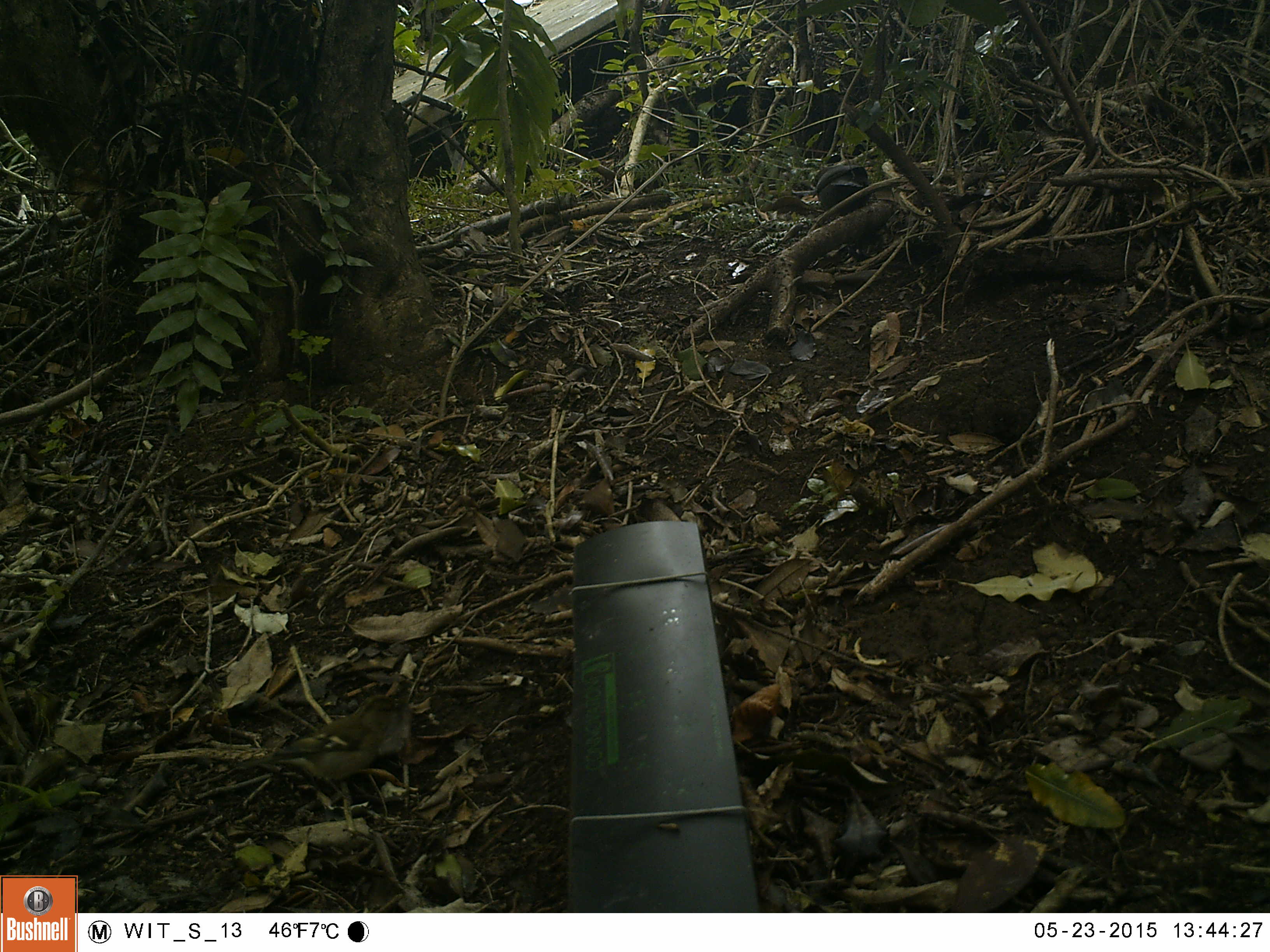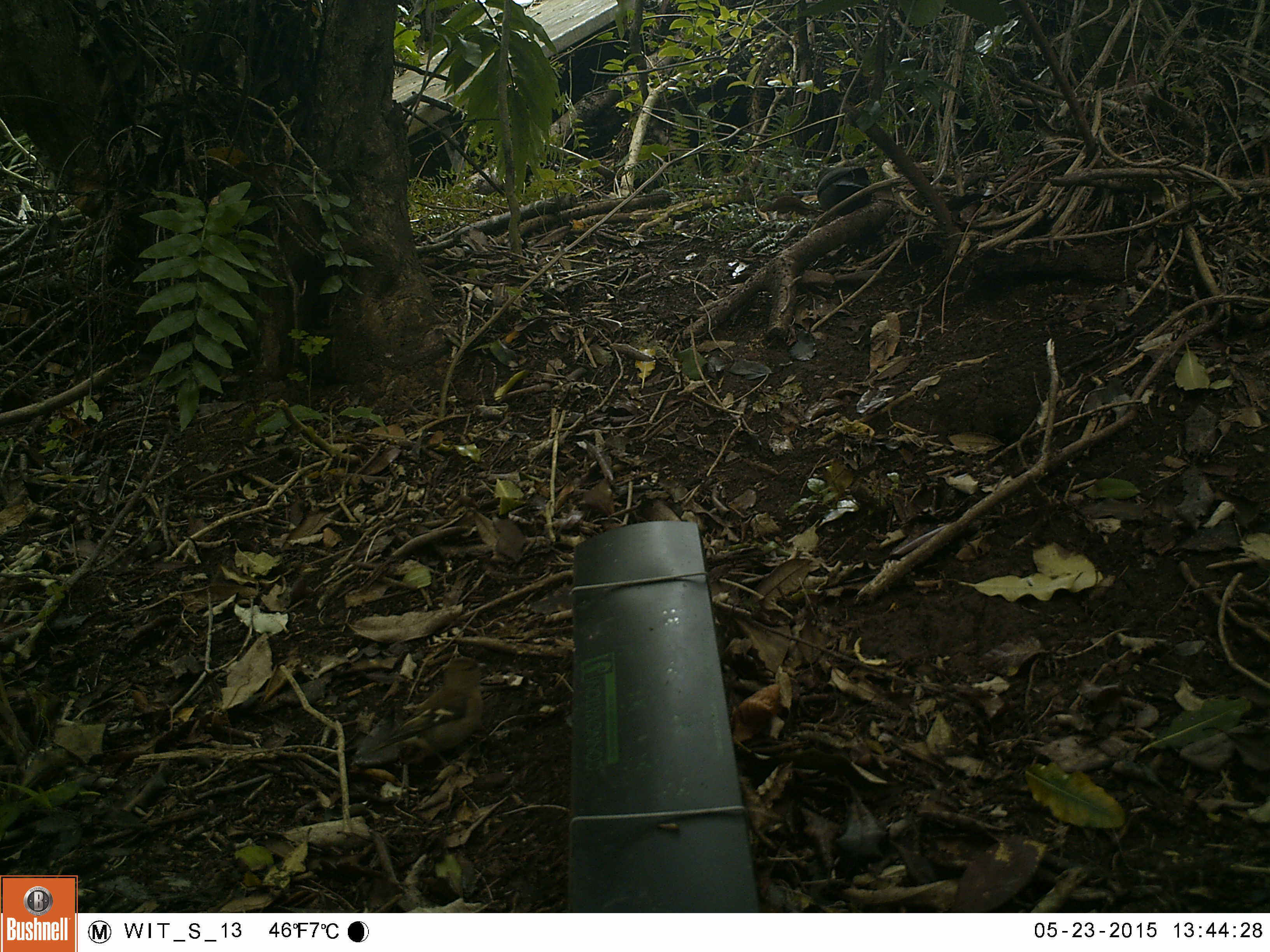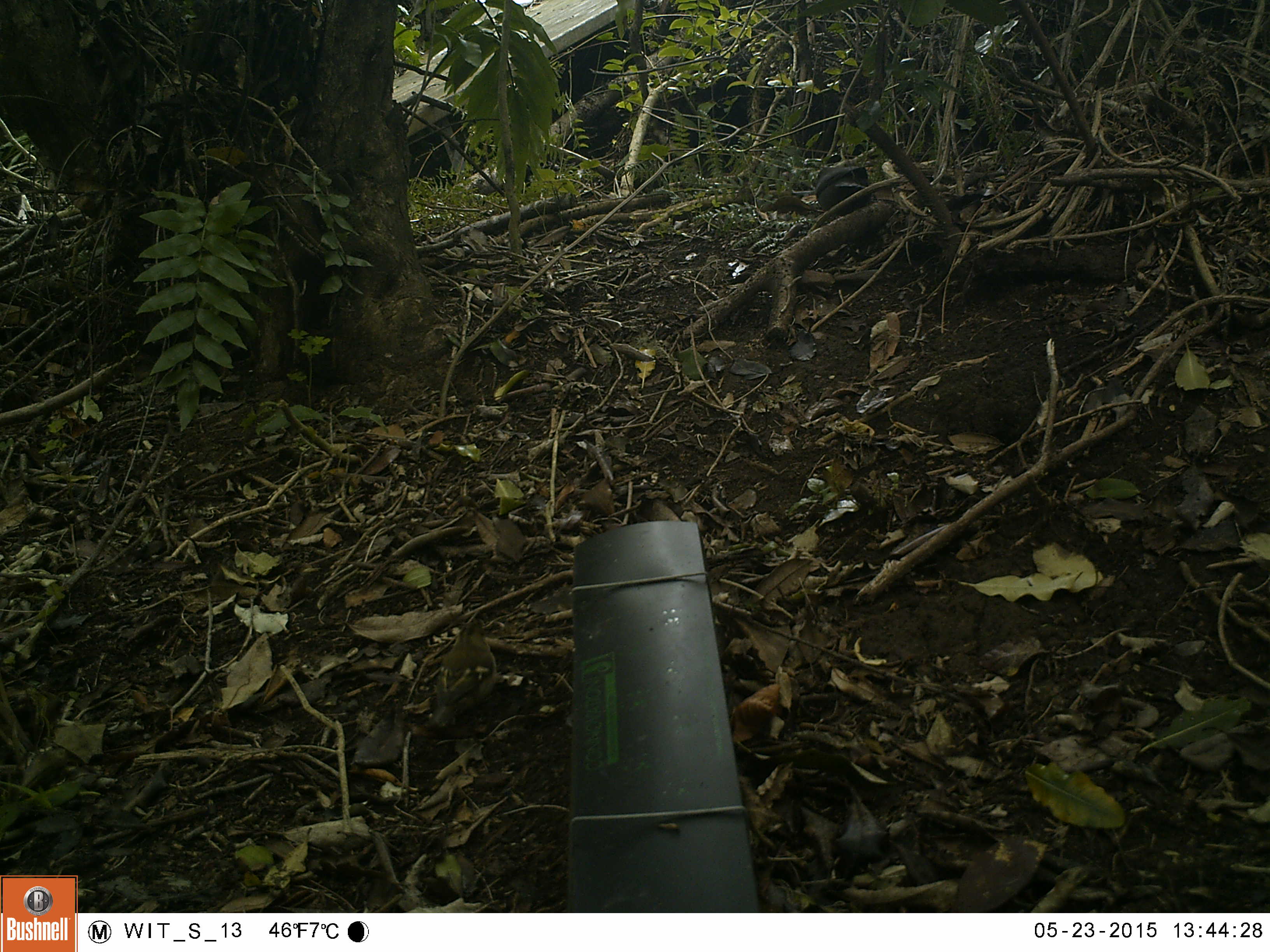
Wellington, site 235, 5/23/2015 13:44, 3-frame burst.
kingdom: Animalia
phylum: Chordata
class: Aves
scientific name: Aves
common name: bird